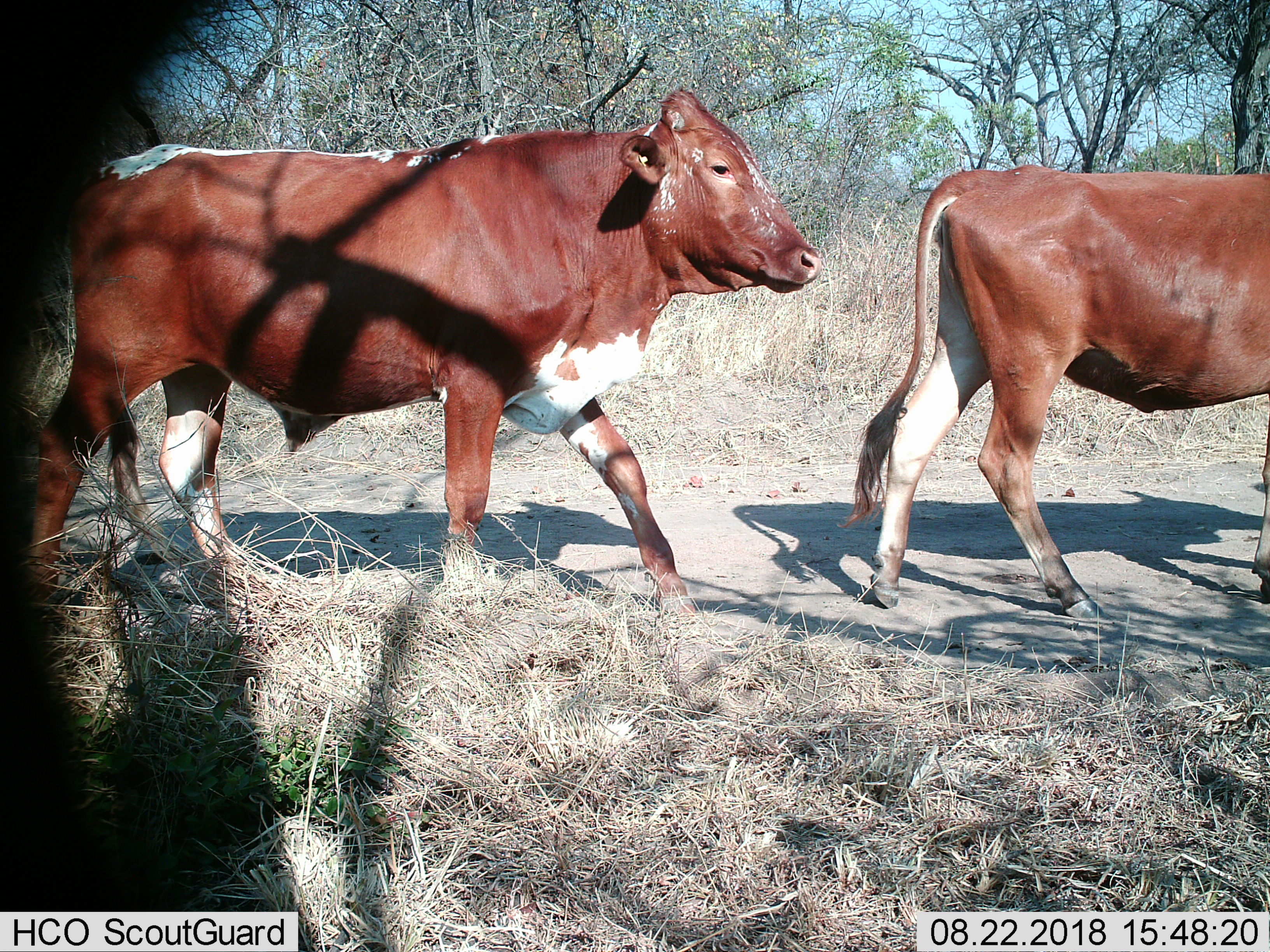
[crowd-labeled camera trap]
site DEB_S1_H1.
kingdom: Animalia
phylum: Chordata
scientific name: Vertebrata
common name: domestic animal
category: domesticanimal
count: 2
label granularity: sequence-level